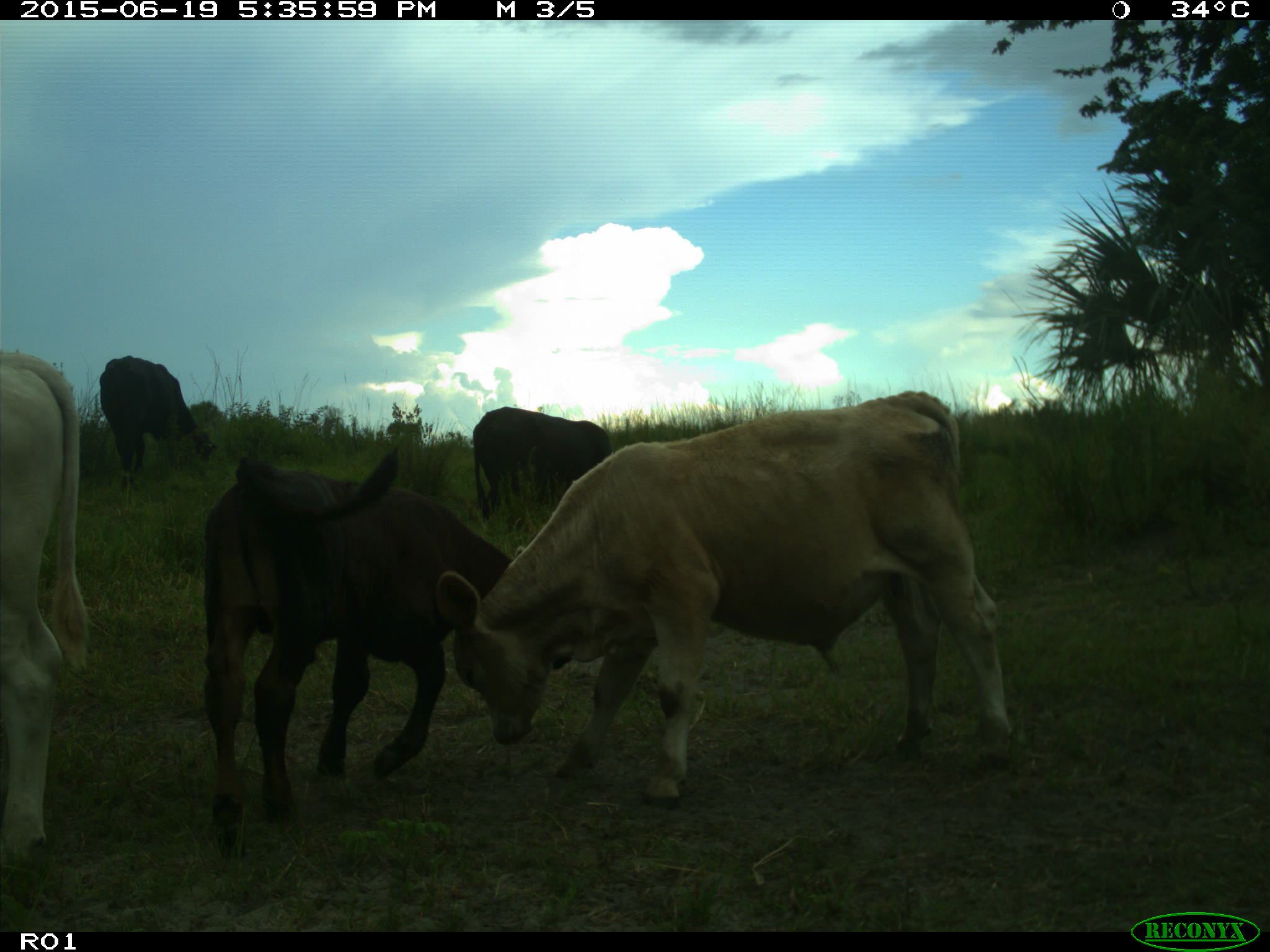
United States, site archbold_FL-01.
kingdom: Animalia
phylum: Chordata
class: Mammalia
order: Artiodactyla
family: Bovidae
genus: Bos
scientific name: Bos taurus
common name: domestic cow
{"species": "Bos taurus (domestic cow)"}